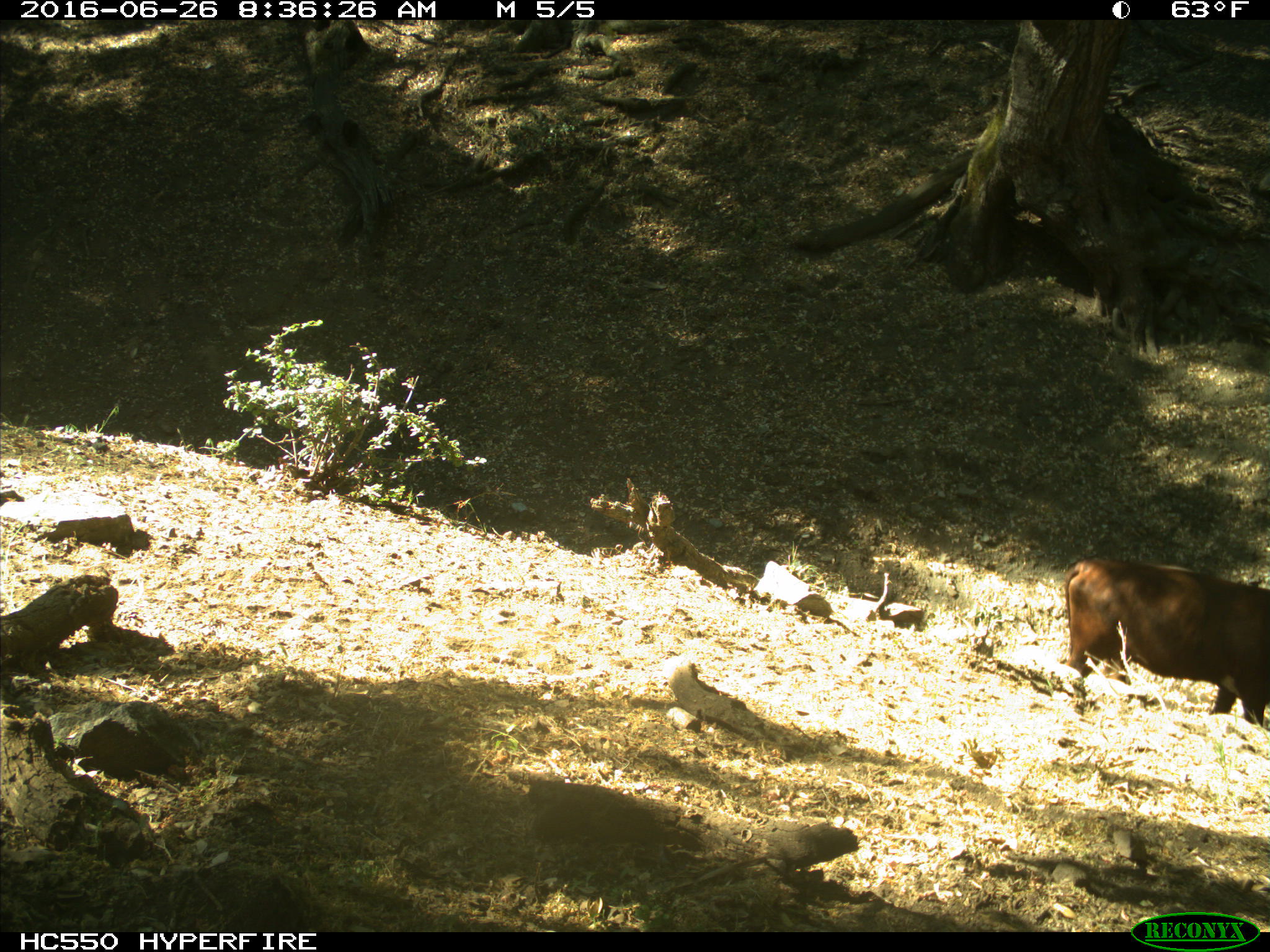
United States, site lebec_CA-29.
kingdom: Animalia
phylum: Chordata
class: Mammalia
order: Artiodactyla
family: Bovidae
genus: Bos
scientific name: Bos taurus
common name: domestic cow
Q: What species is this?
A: Bos taurus (domestic cow).